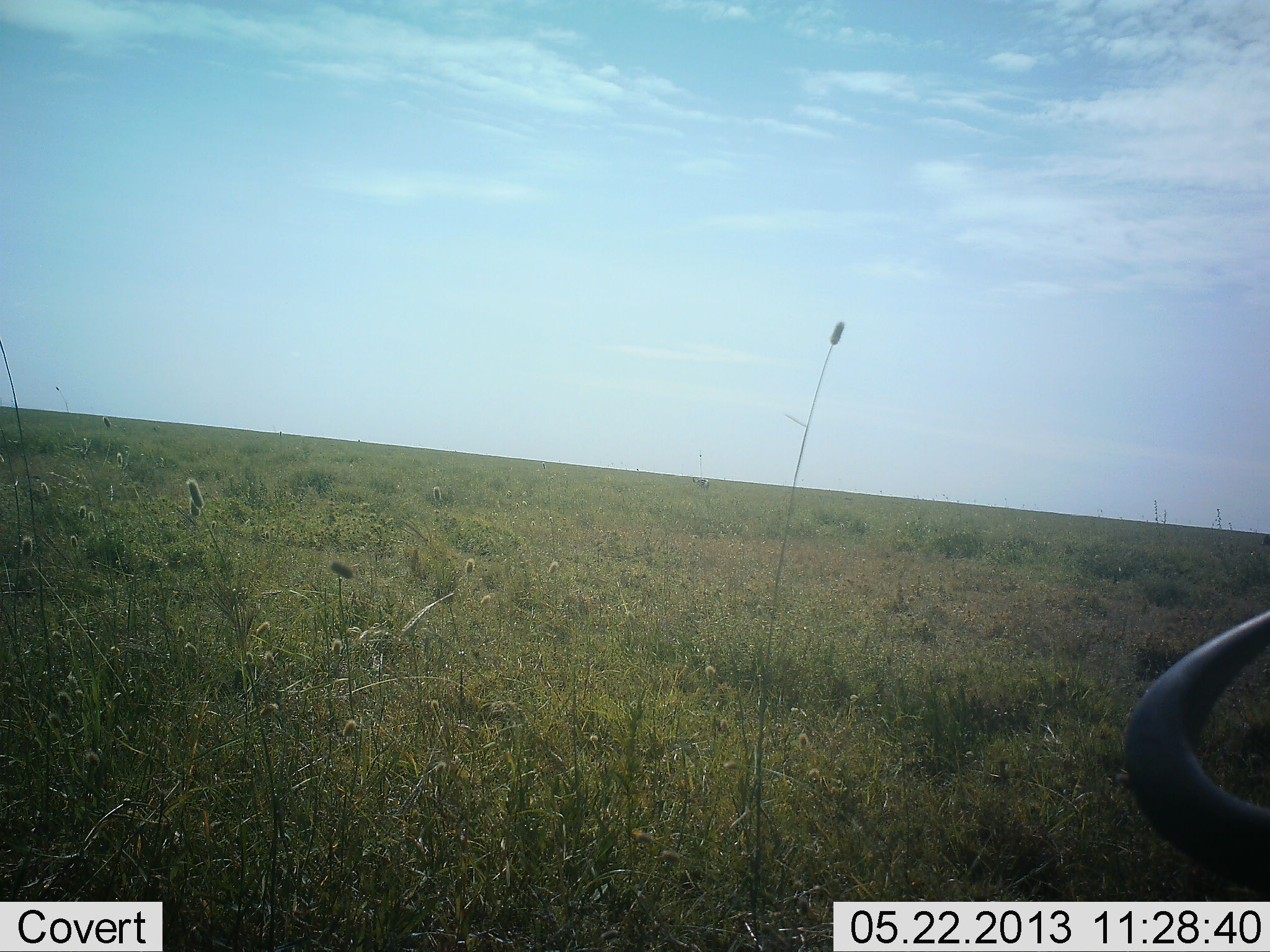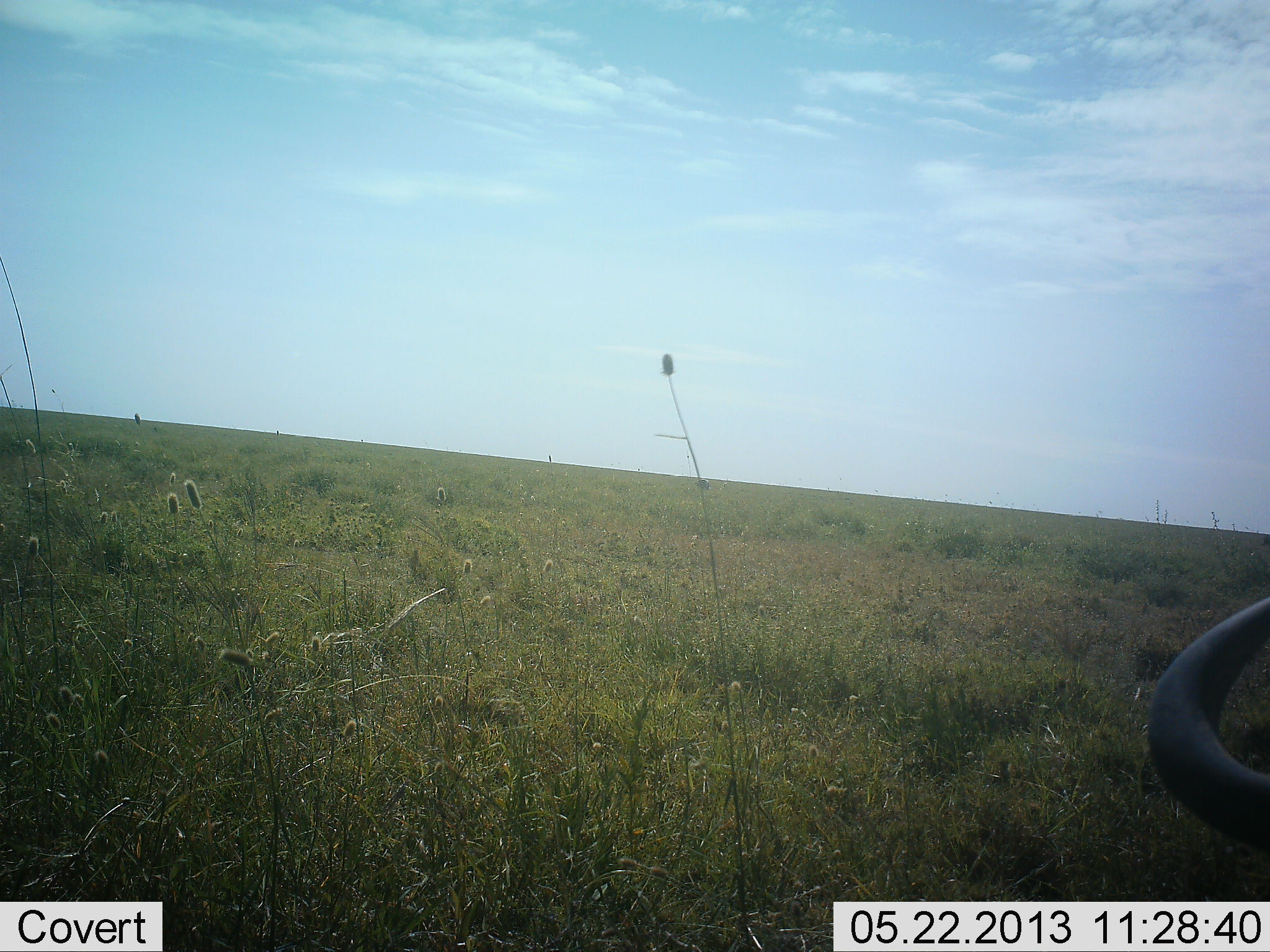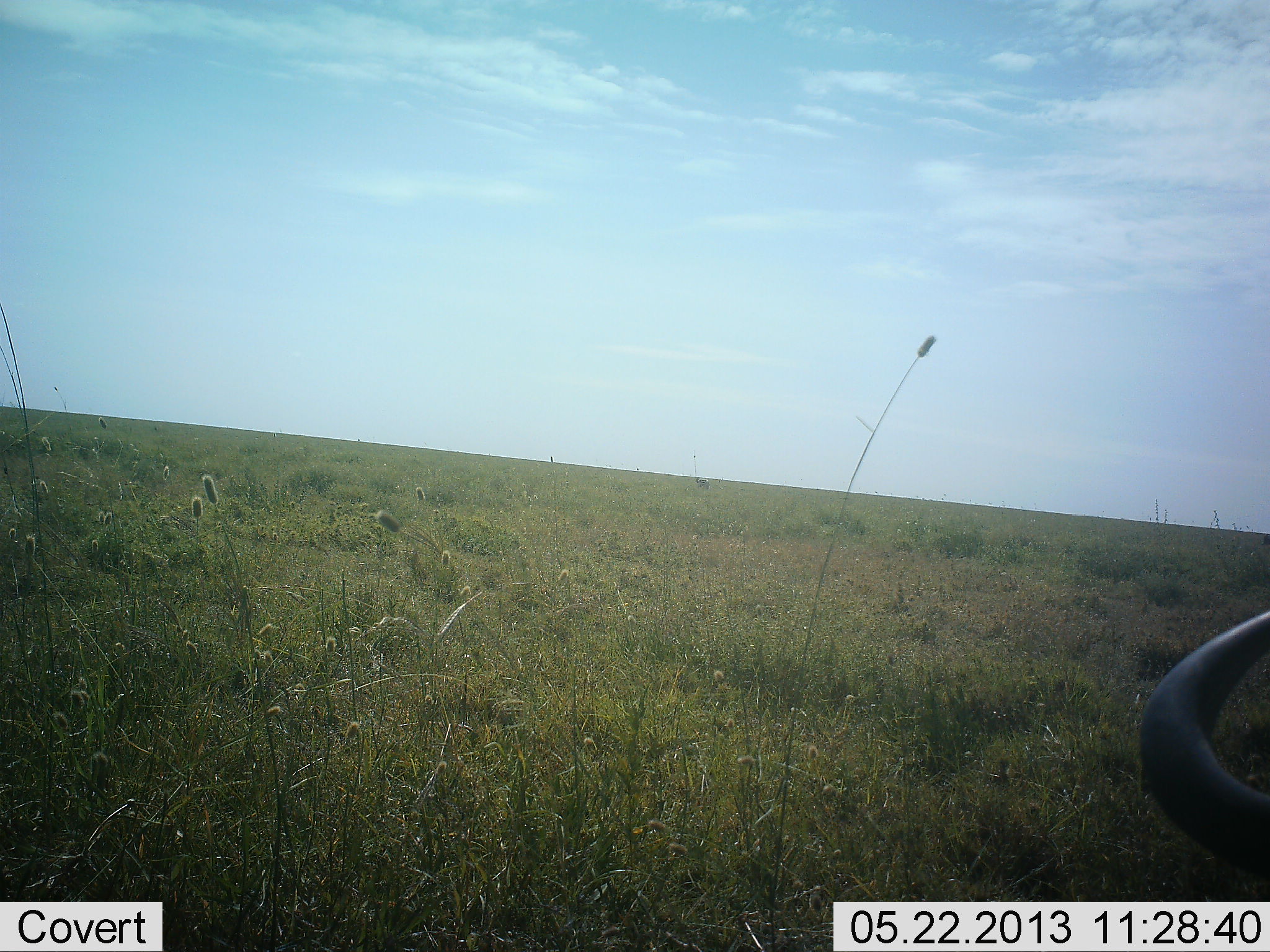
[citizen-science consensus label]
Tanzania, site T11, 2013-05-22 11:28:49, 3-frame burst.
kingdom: Animalia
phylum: Chordata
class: Mammalia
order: Artiodactyla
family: Bovidae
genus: Connochaetes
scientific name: Connochaetes taurinus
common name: blue wildebeest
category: wildebeest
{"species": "wildebeest (blue wildebeest) (Connochaetes taurinus)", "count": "1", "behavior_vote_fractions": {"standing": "70%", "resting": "10%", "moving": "0%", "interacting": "0%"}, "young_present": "0%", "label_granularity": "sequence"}